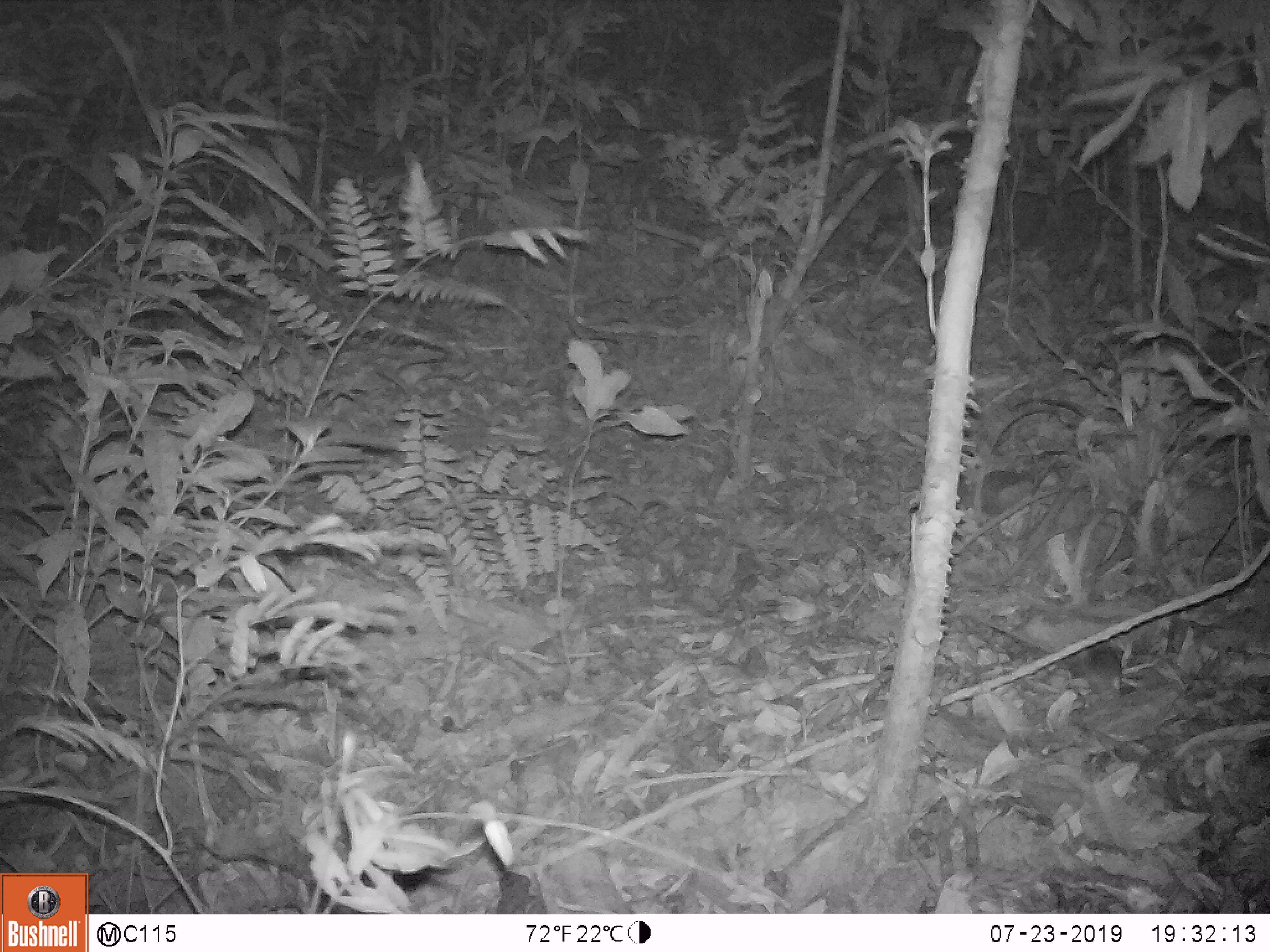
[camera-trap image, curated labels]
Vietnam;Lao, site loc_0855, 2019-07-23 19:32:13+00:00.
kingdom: Animalia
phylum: Chordata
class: Mammalia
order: Rodentia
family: Muridae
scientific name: Muridae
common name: old-world mice and rats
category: unidentified murid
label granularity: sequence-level